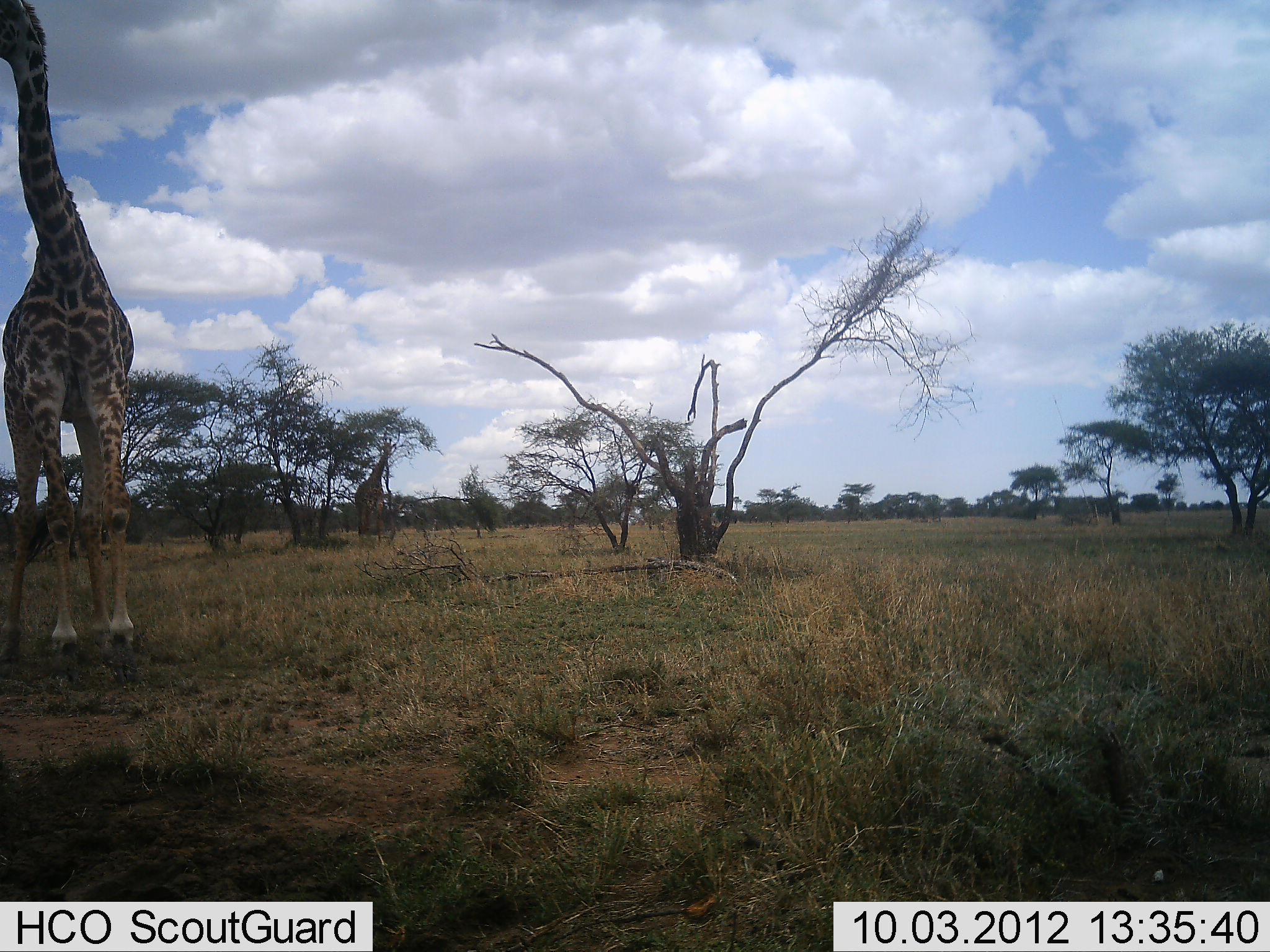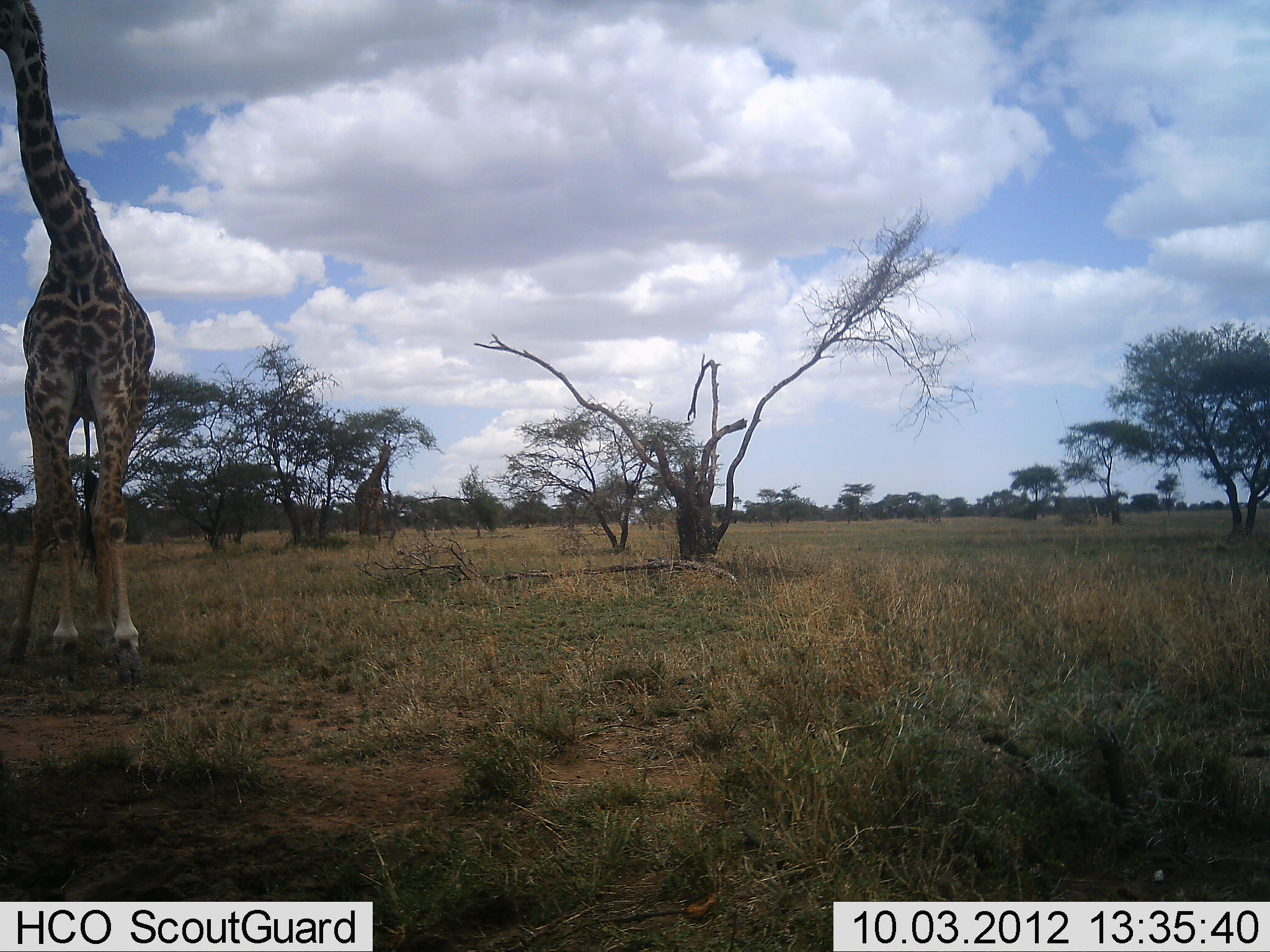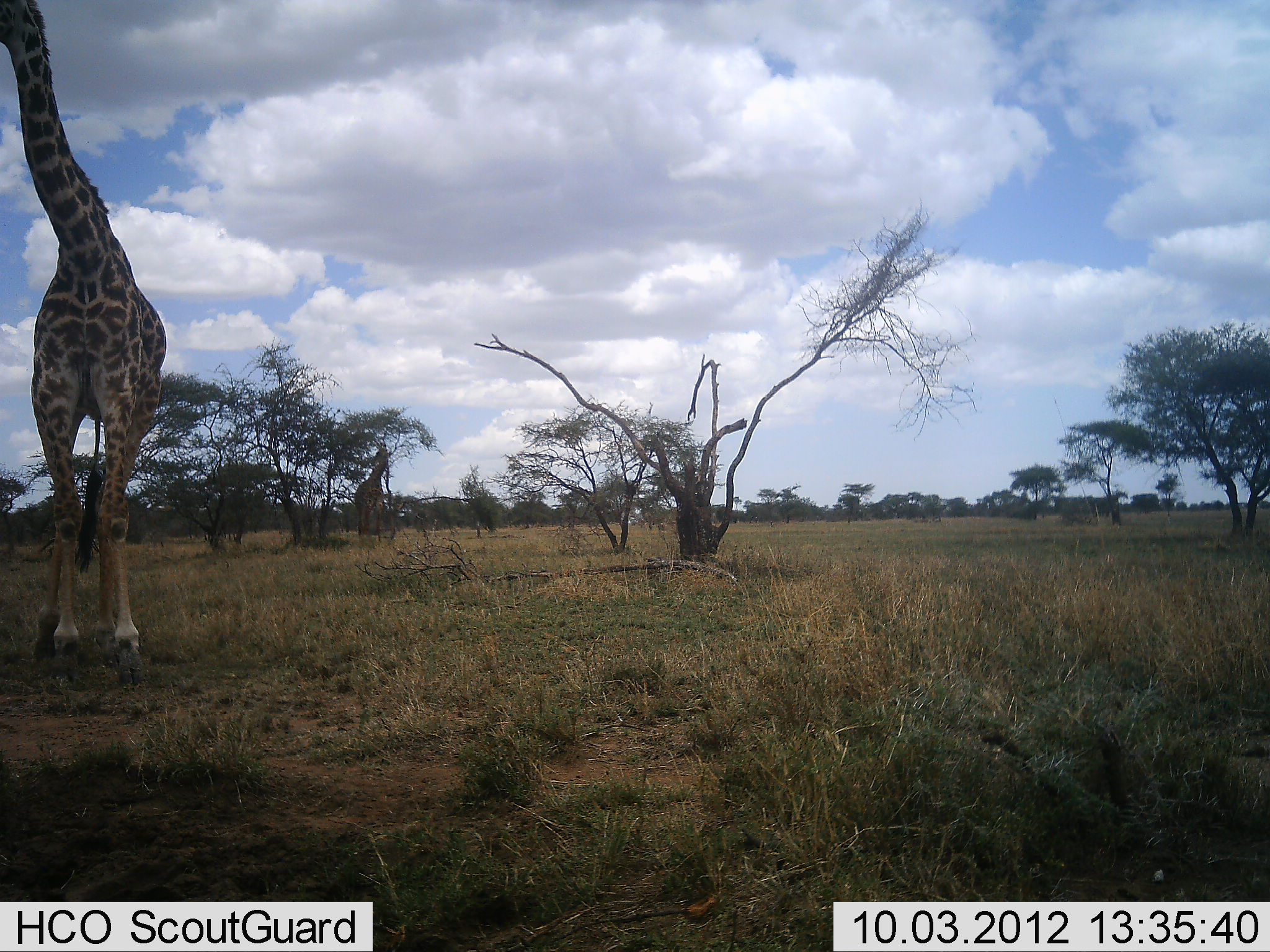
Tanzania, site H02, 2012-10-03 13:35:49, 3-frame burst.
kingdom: Animalia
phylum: Chordata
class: Mammalia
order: Artiodactyla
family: Giraffidae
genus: Giraffa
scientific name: Giraffa camelopardalis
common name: giraffe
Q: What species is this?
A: Giraffe (Giraffa camelopardalis).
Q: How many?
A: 2.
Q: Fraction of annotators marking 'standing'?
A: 50%.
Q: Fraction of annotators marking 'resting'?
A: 0%.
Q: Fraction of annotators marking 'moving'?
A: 0%.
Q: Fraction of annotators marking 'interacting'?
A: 0%.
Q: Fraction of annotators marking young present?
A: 0%.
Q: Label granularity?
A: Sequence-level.